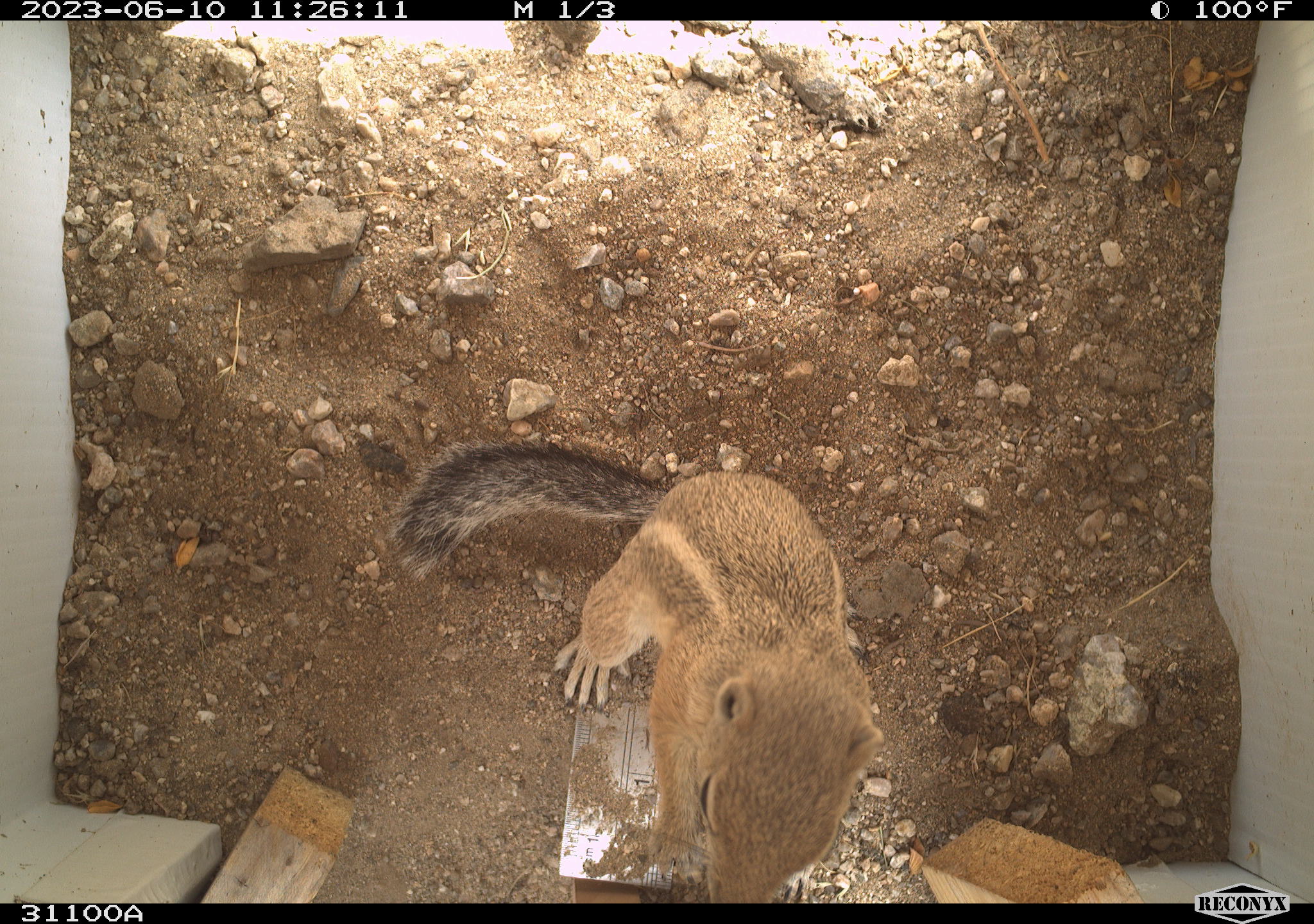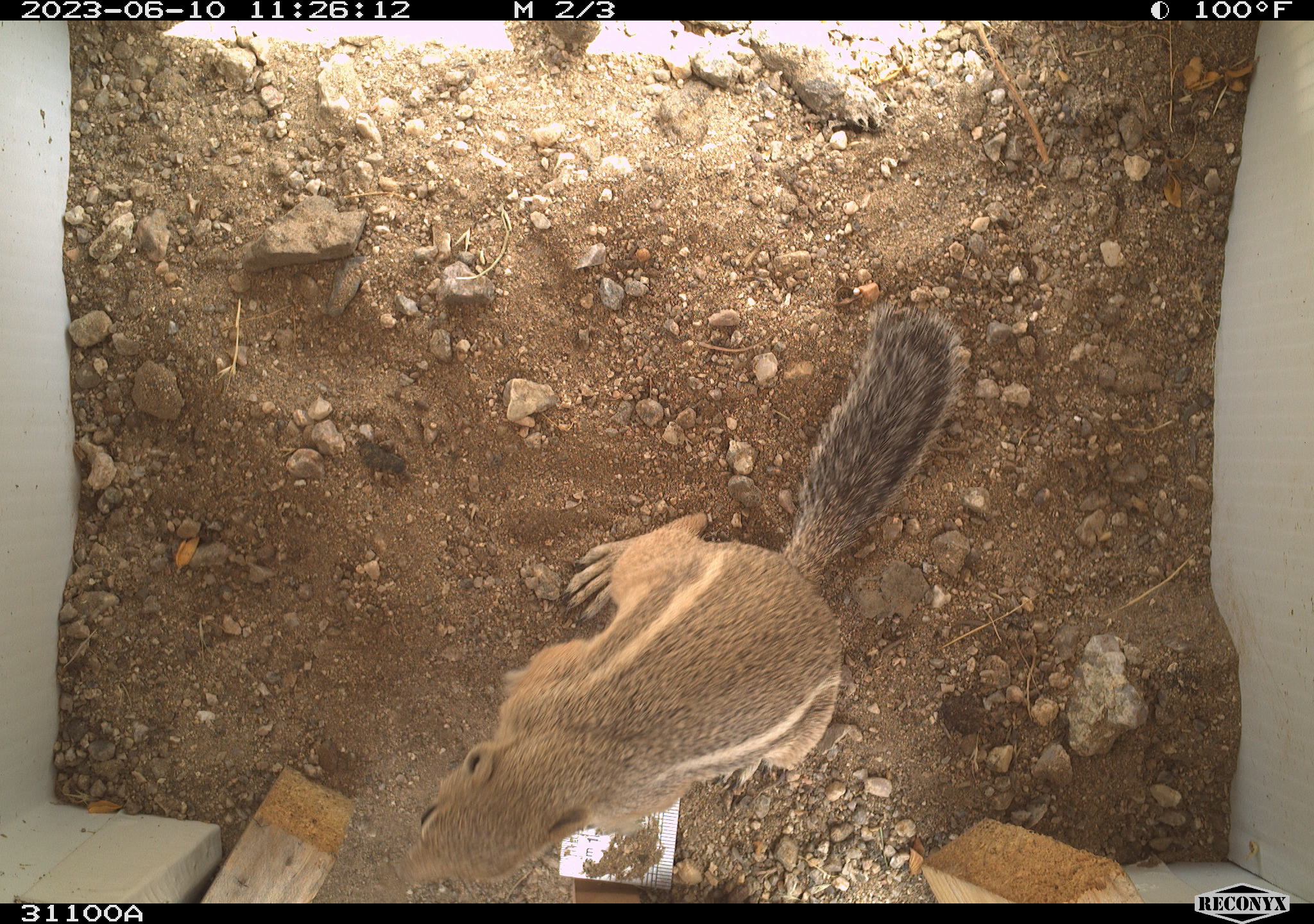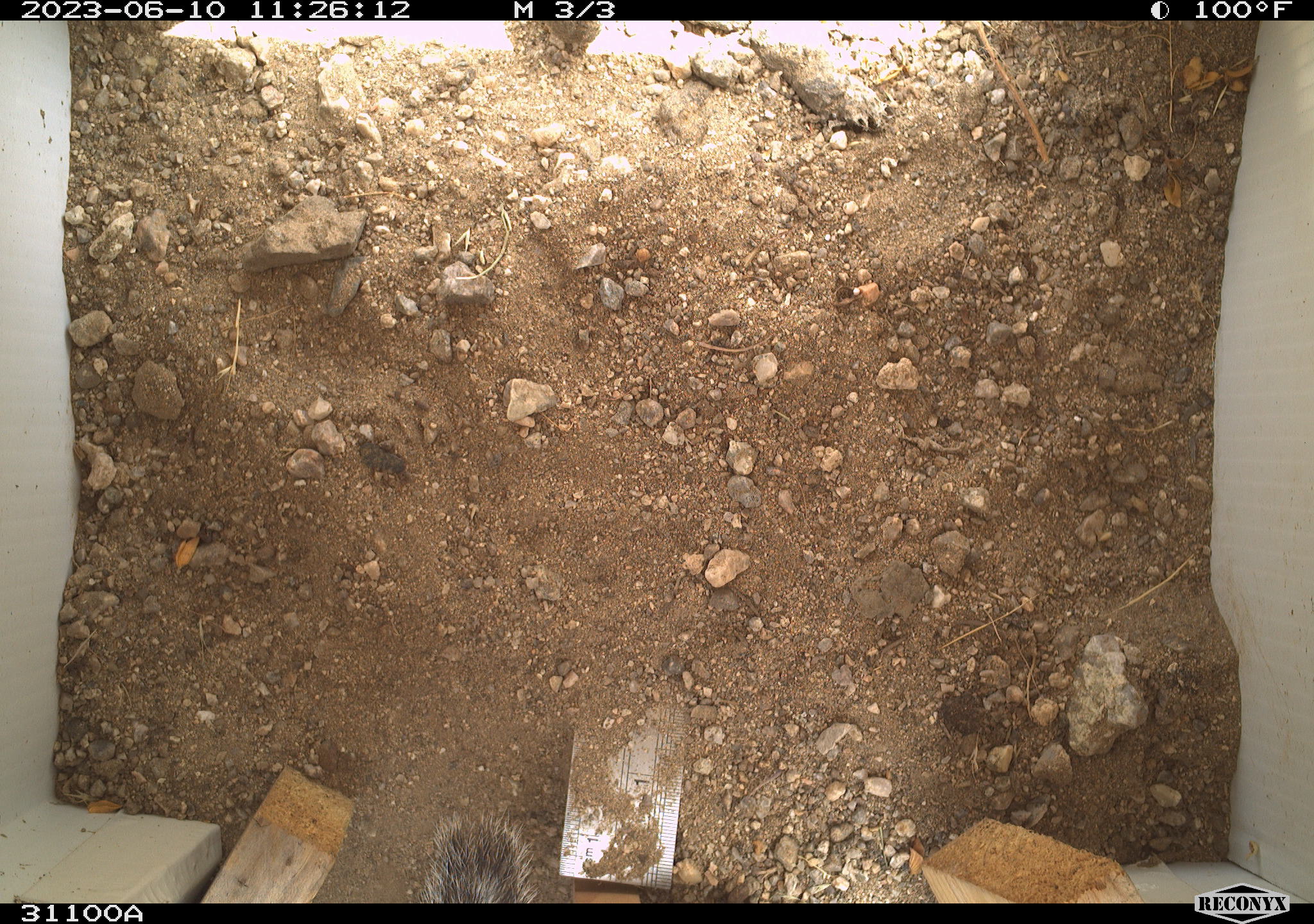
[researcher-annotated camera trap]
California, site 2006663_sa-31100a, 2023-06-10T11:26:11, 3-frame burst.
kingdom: Animalia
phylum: Chordata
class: Mammalia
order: Rodentia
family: Sciuridae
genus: Ammospermophilus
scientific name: Ammospermophilus leucurus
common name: white-tailed antelope squirrel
White-tailed antelope squirrel (Ammospermophilus leucurus).